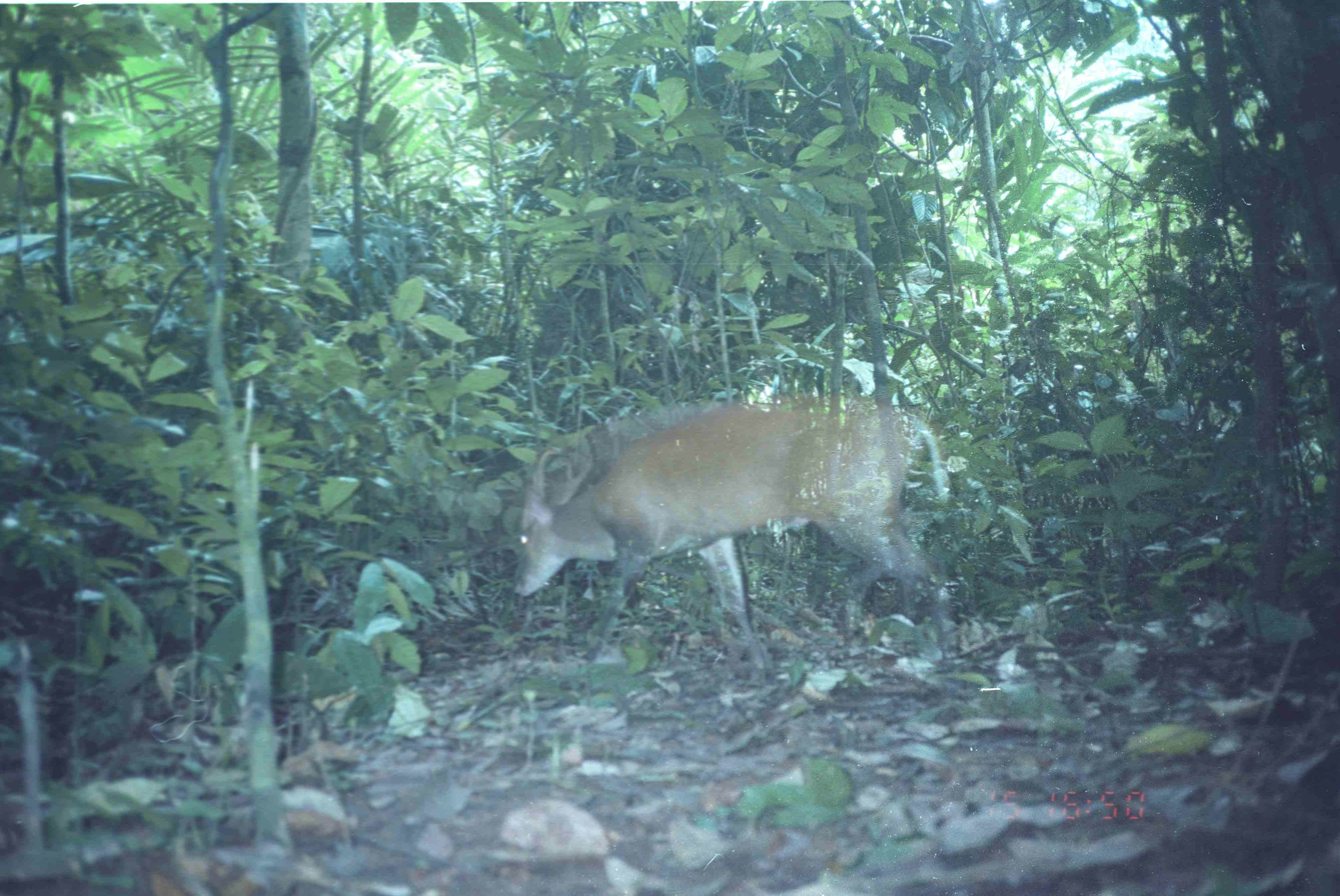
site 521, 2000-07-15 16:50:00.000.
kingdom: Animalia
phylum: Chordata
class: Mammalia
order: Artiodactyla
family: Cervidae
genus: Muntiacus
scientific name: Muntiacus muntjak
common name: southern red muntjac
Muntiacus muntjak (southern red muntjac), count 1.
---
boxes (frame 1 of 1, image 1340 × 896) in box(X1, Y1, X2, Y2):
muntiacus muntjak: box(511, 391, 961, 698)